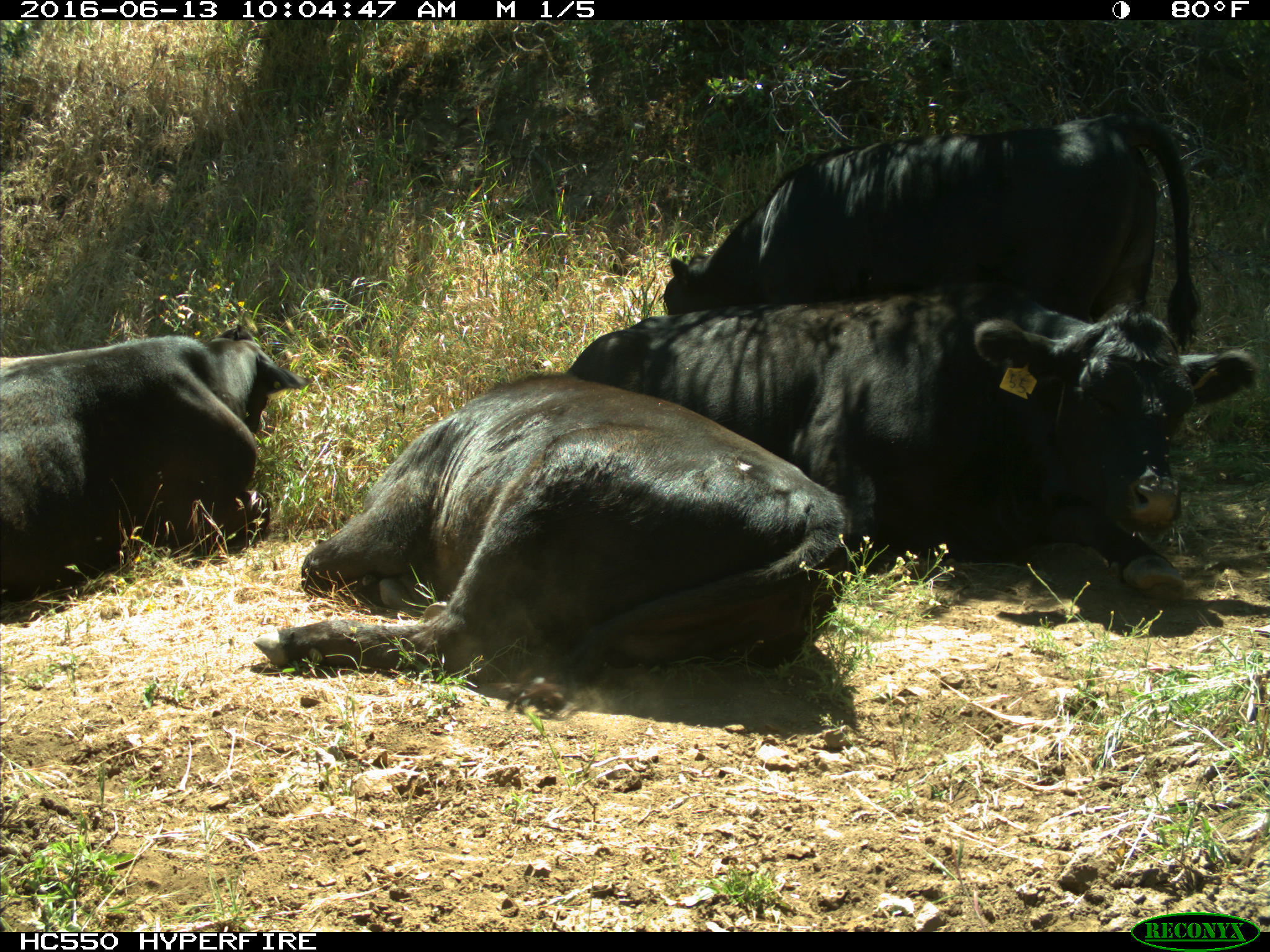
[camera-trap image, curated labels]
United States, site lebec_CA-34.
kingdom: Animalia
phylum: Chordata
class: Mammalia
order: Artiodactyla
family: Bovidae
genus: Bos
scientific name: Bos taurus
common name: domestic cow